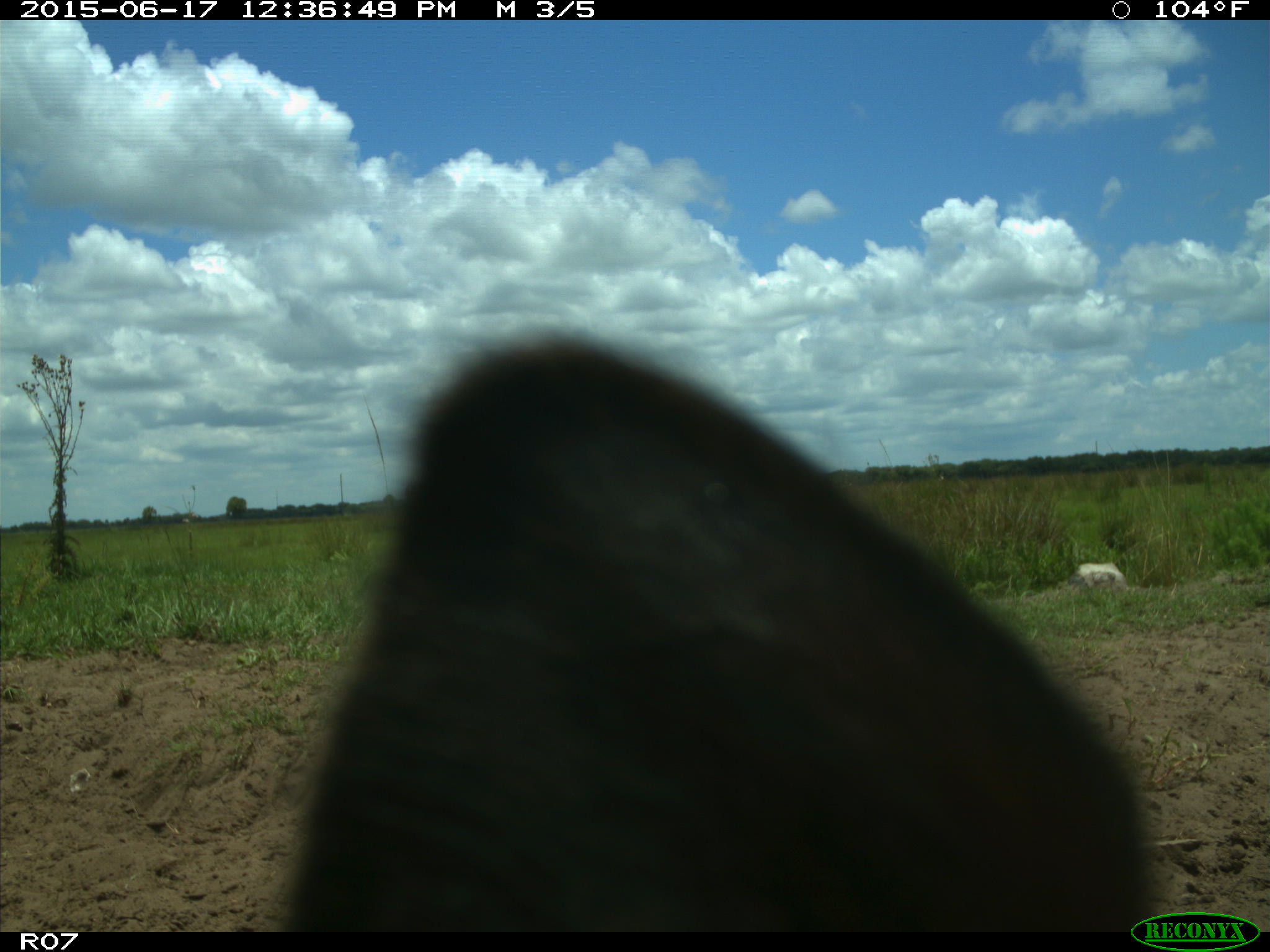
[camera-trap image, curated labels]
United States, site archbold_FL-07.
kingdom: Animalia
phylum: Chordata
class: Mammalia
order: Artiodactyla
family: Bovidae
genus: Bos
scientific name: Bos taurus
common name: domestic cow